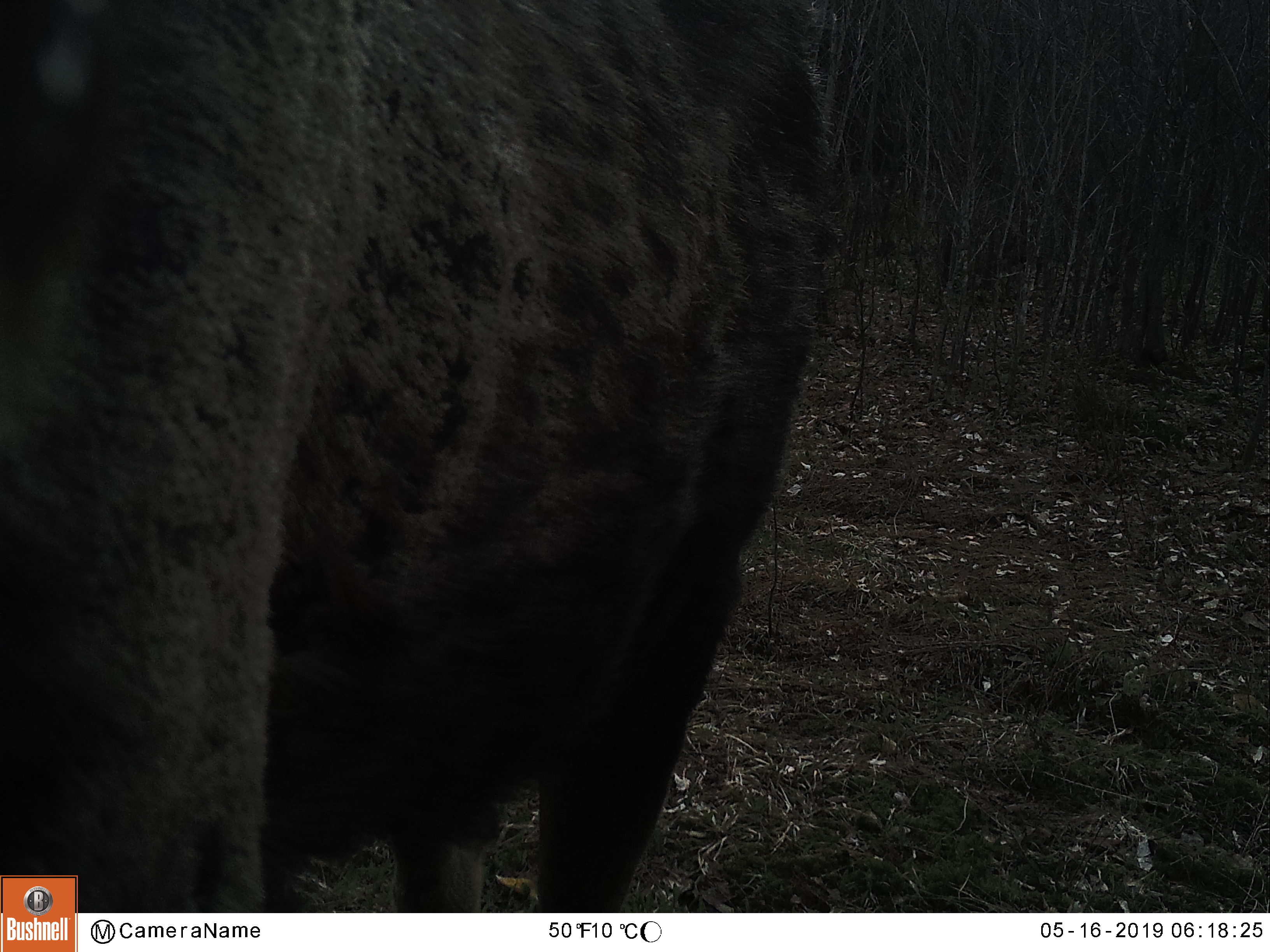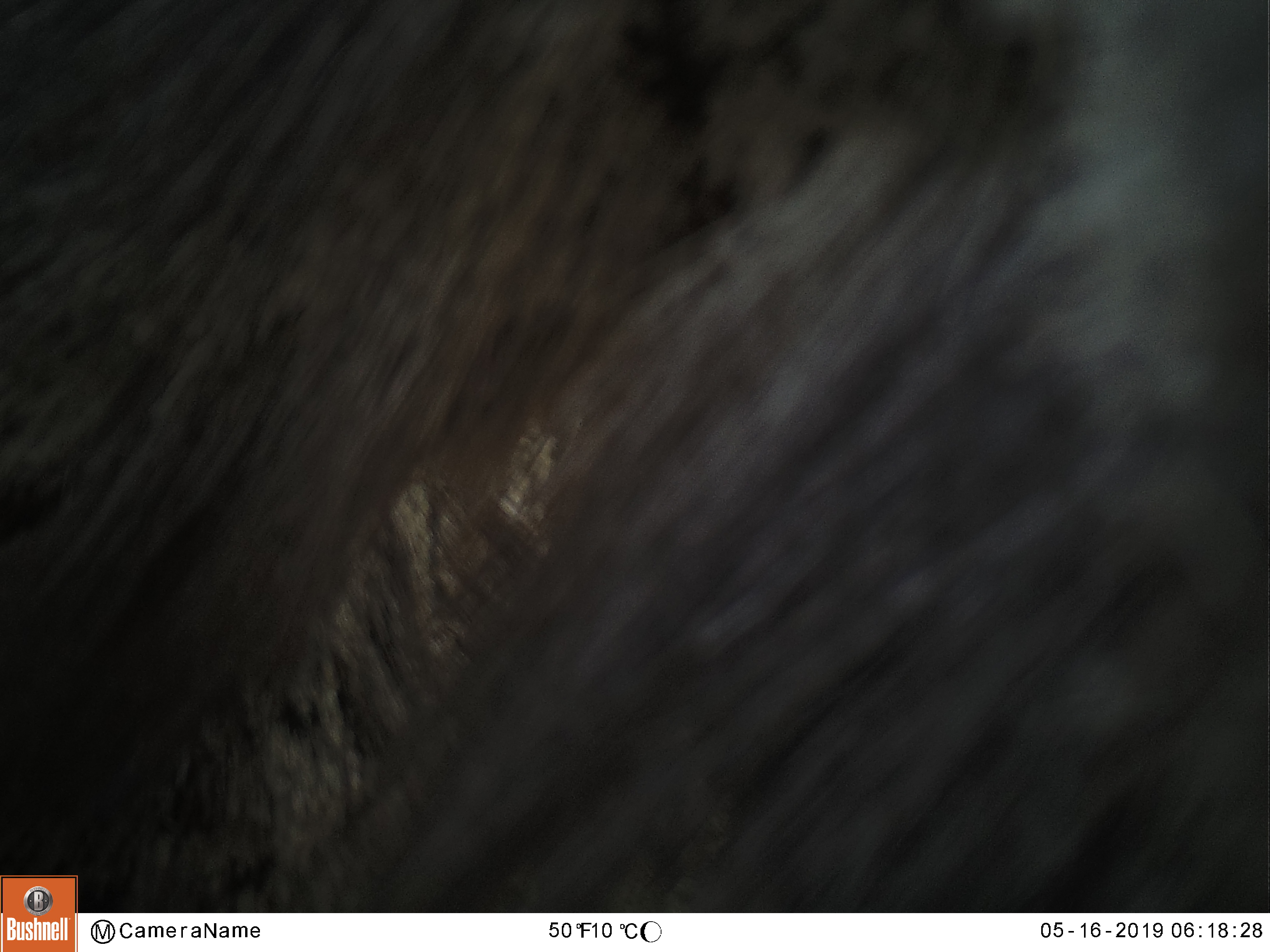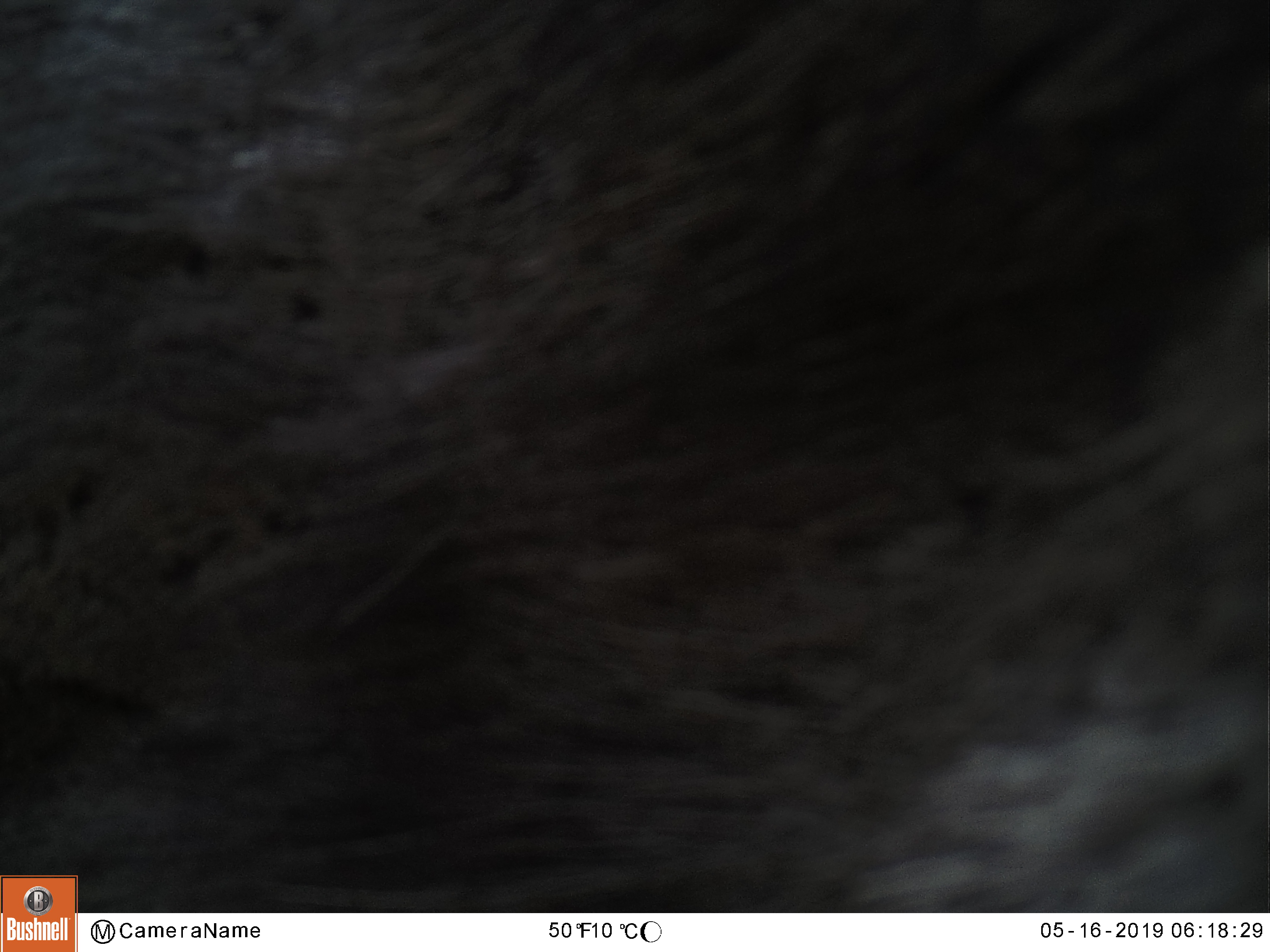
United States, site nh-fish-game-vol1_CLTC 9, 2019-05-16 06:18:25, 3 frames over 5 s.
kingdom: Animalia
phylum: Chordata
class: Mammalia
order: Artiodactyla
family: Cervidae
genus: Alces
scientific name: Alces alces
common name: moose